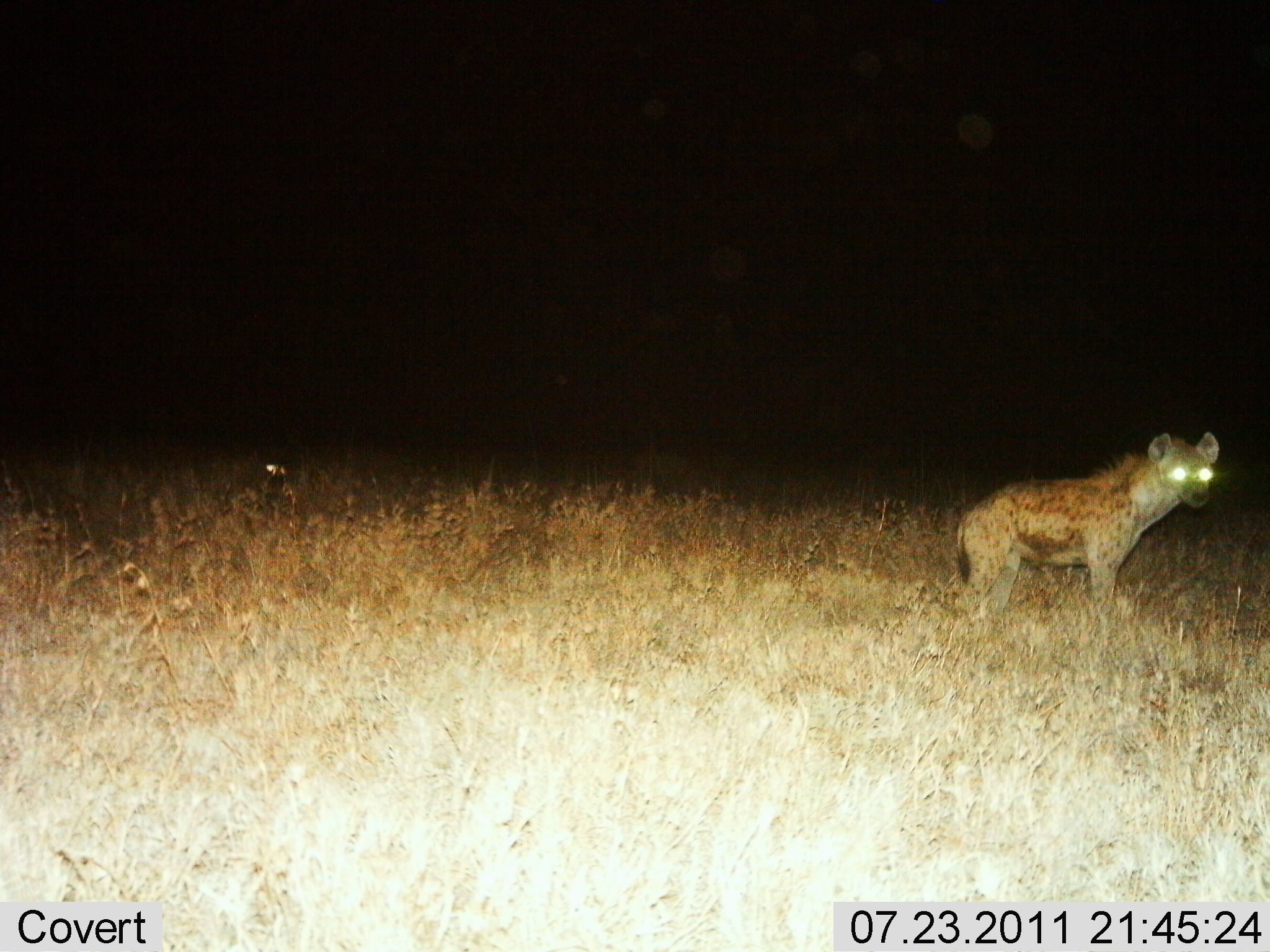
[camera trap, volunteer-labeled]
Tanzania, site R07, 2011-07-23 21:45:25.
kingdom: Animalia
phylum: Chordata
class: Mammalia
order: Carnivora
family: Hyaenidae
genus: Crocuta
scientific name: Crocuta crocuta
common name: spotted hyena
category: hyenaspotted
Hyenaspotted (spotted hyena) (Crocuta crocuta), count 1. Behavior (volunteer vote fractions): standing 92%, resting 0%, moving 8%, interacting 0%. Young present (vote fraction): 0%. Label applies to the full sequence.